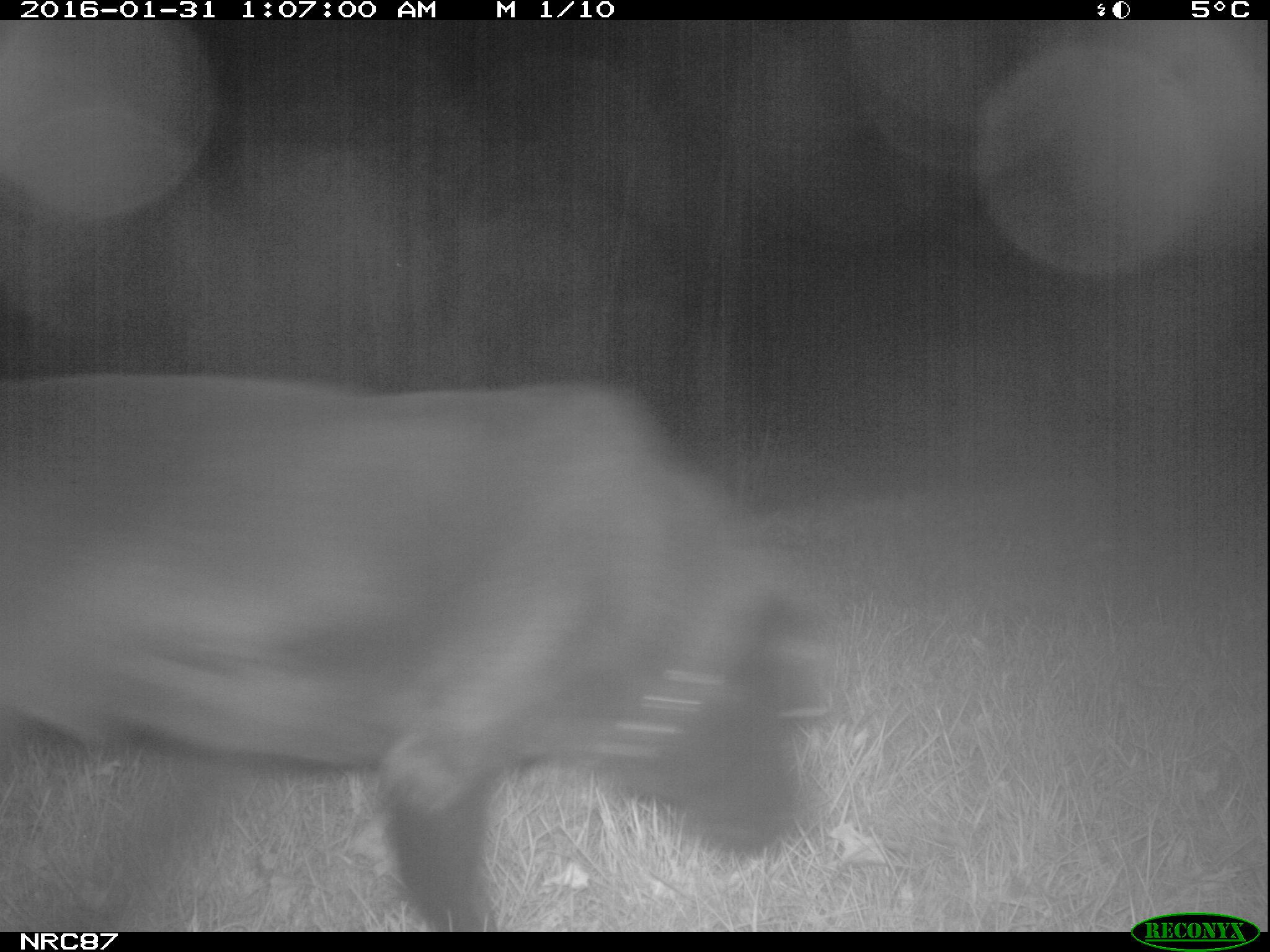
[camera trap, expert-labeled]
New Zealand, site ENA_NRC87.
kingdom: Animalia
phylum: Chordata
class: Mammalia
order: Carnivora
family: Canidae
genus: Canis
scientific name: Canis familiaris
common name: domestic dog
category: dog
Dog (domestic dog) (Canis familiaris).